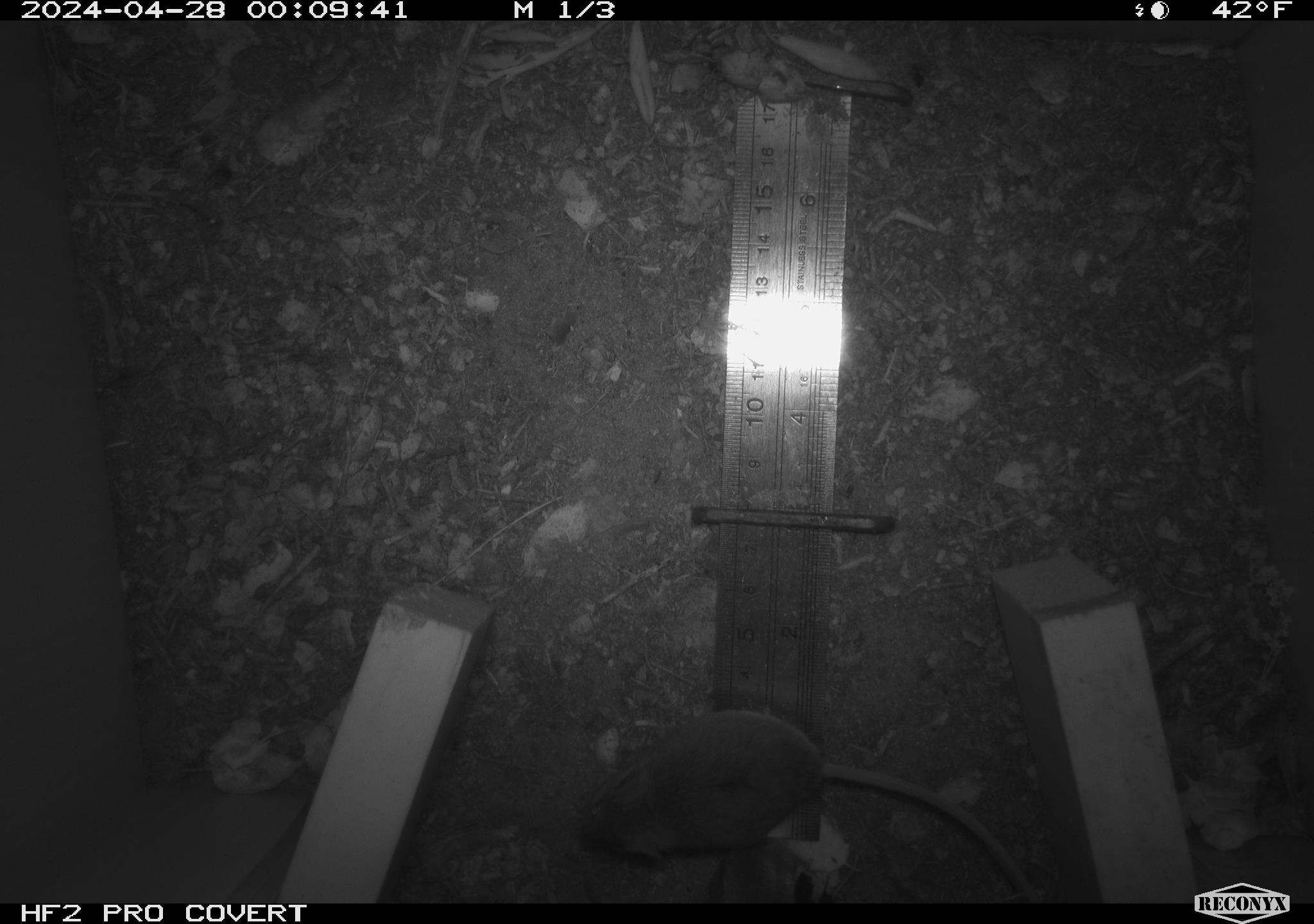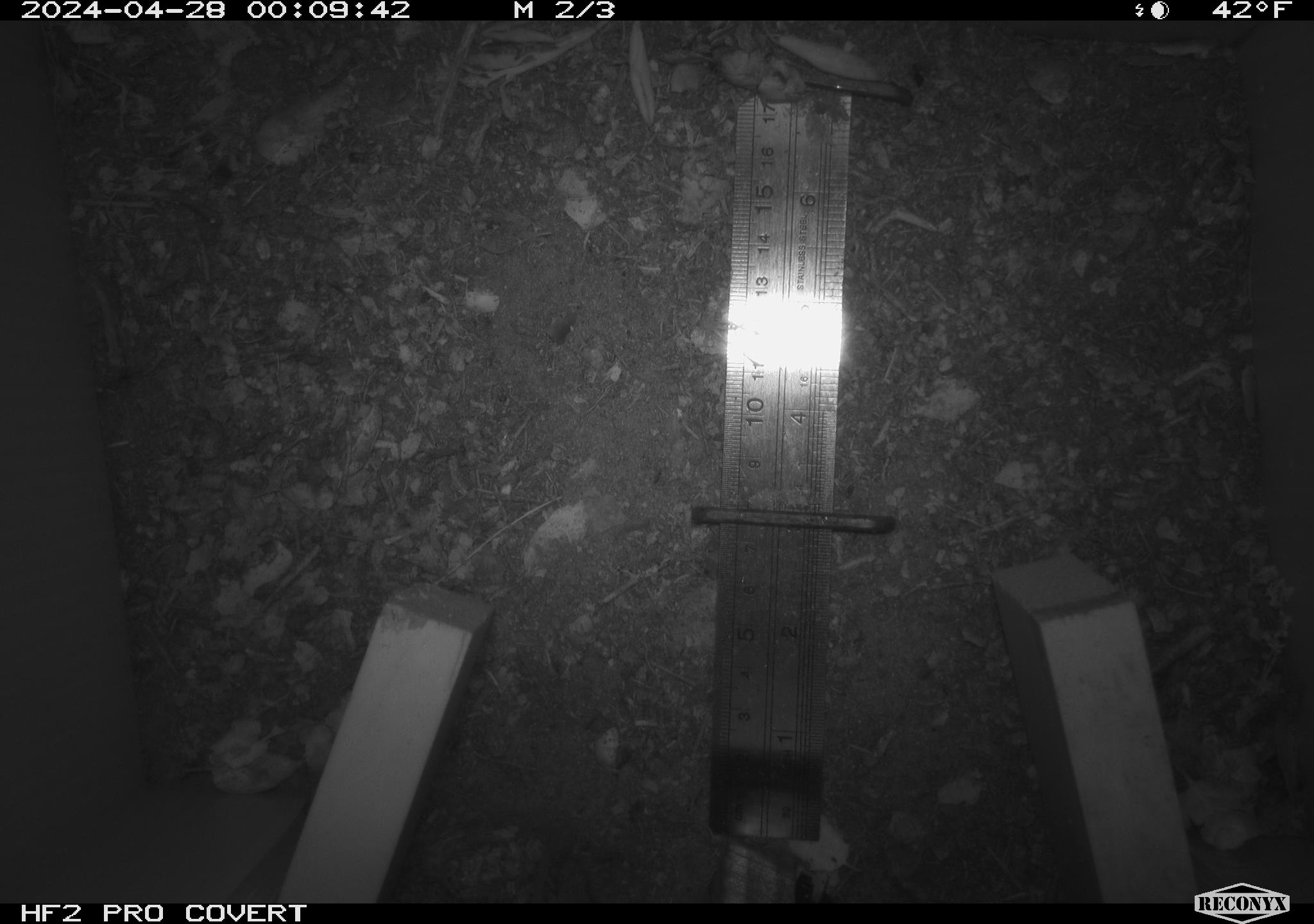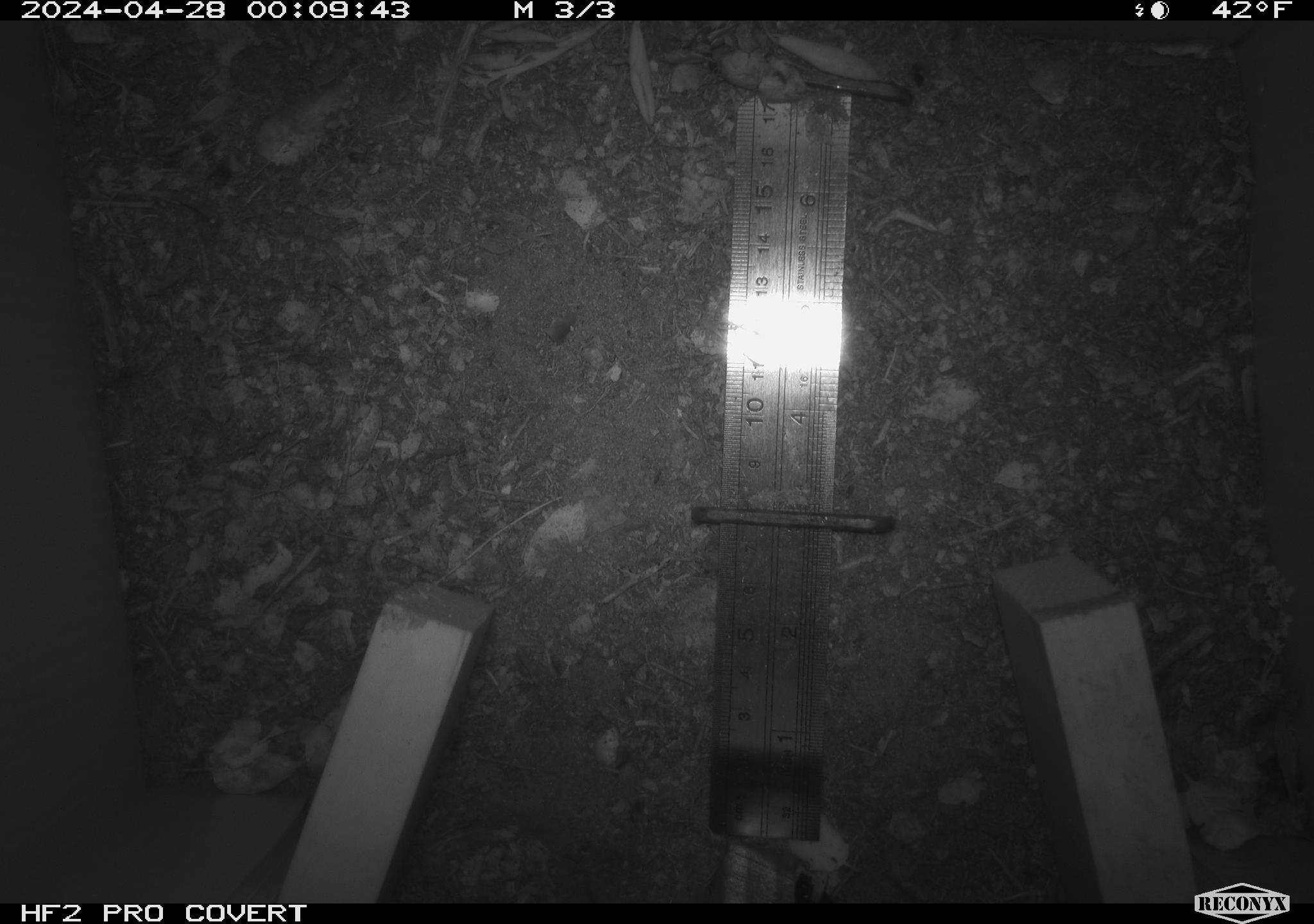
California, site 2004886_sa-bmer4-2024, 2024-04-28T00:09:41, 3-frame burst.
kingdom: Animalia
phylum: Chordata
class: Mammalia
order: Rodentia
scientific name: Rodentia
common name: mouse species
Mouse species (Rodentia).